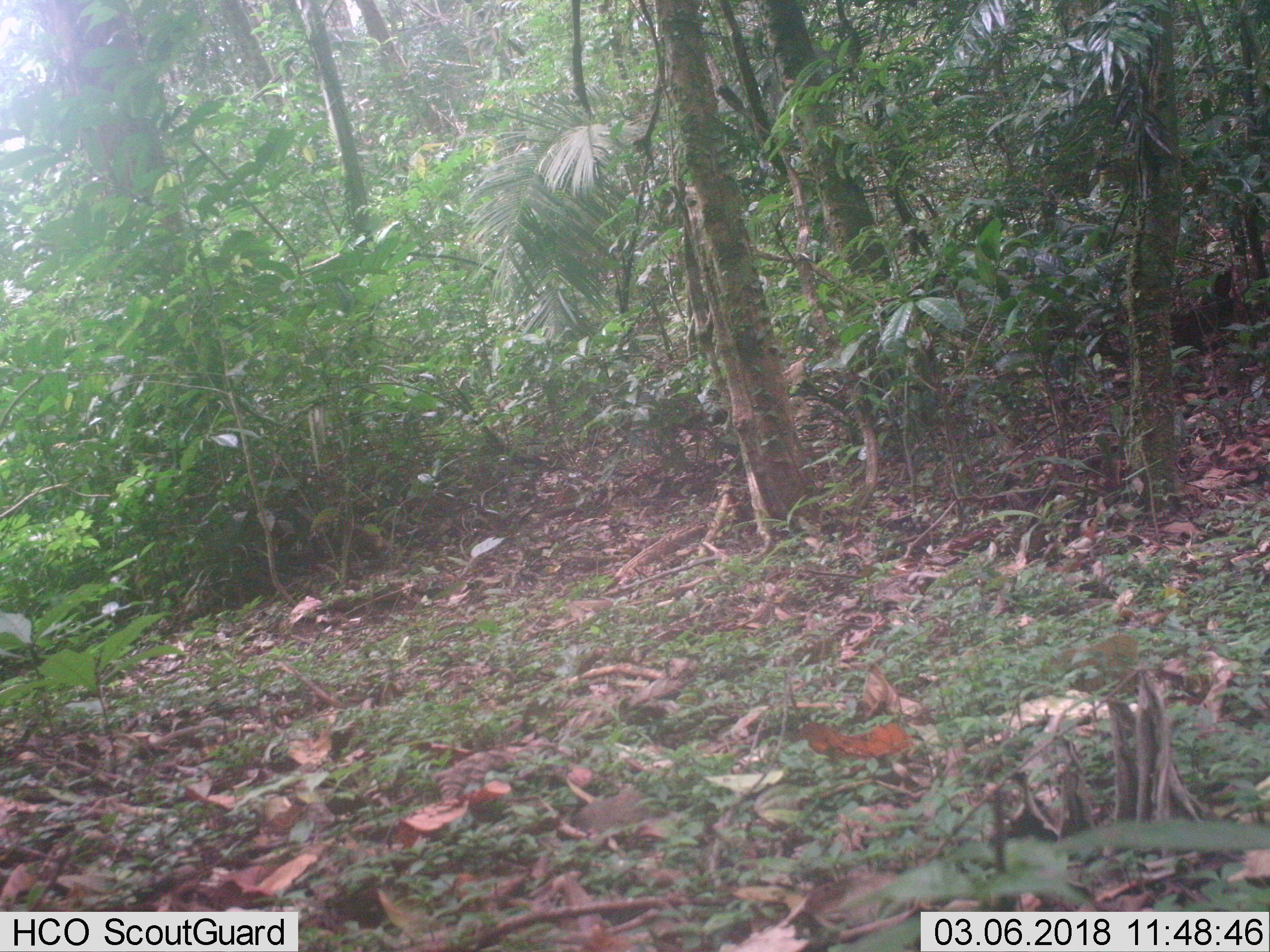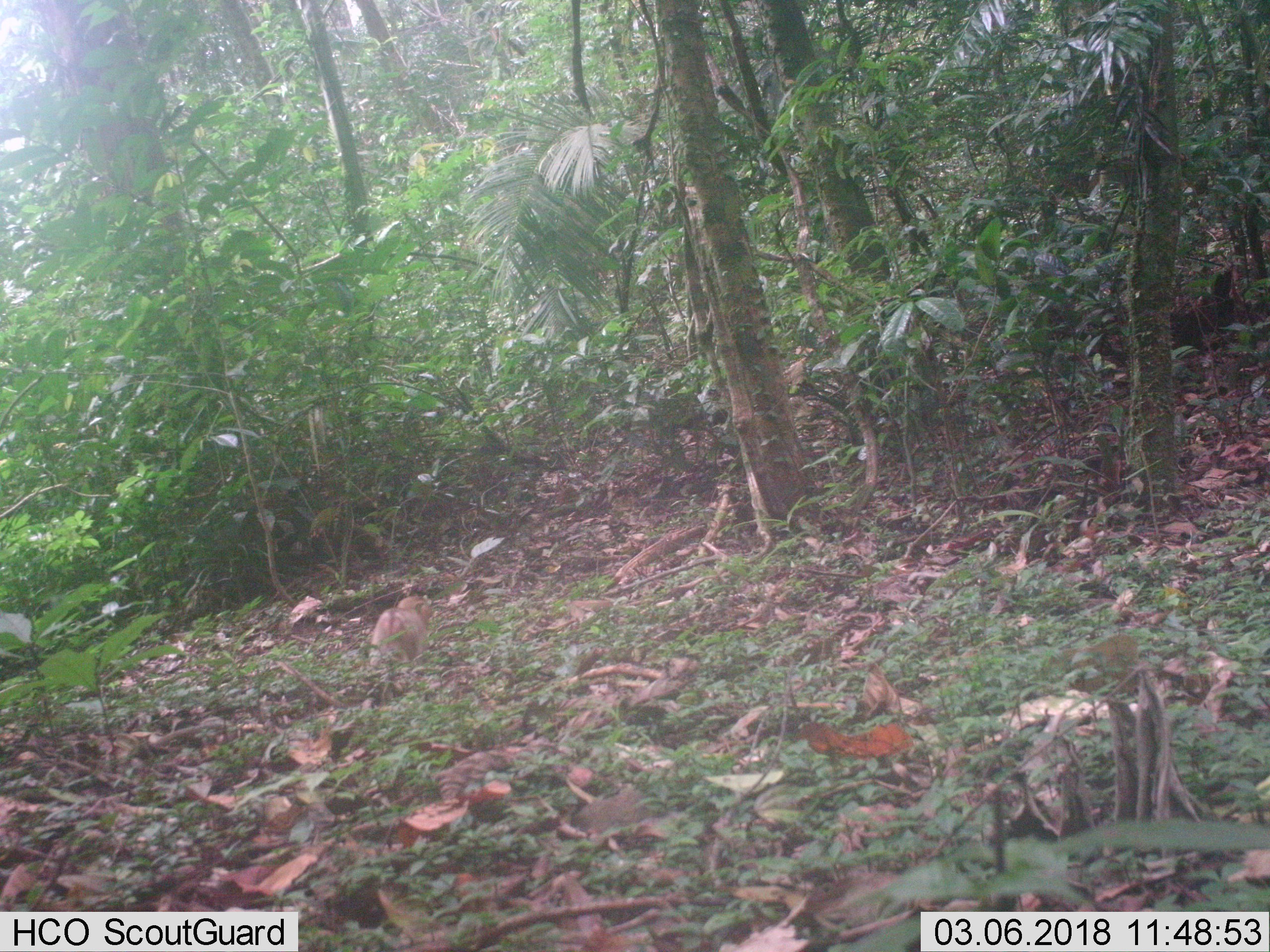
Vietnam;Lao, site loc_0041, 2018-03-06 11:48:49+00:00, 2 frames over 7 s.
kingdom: Animalia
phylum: Chordata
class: Mammalia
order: Primates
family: Cercopithecidae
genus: Macaca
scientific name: Macaca nemestrina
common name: pig-tailed macaque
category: pig tailed macaque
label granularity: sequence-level